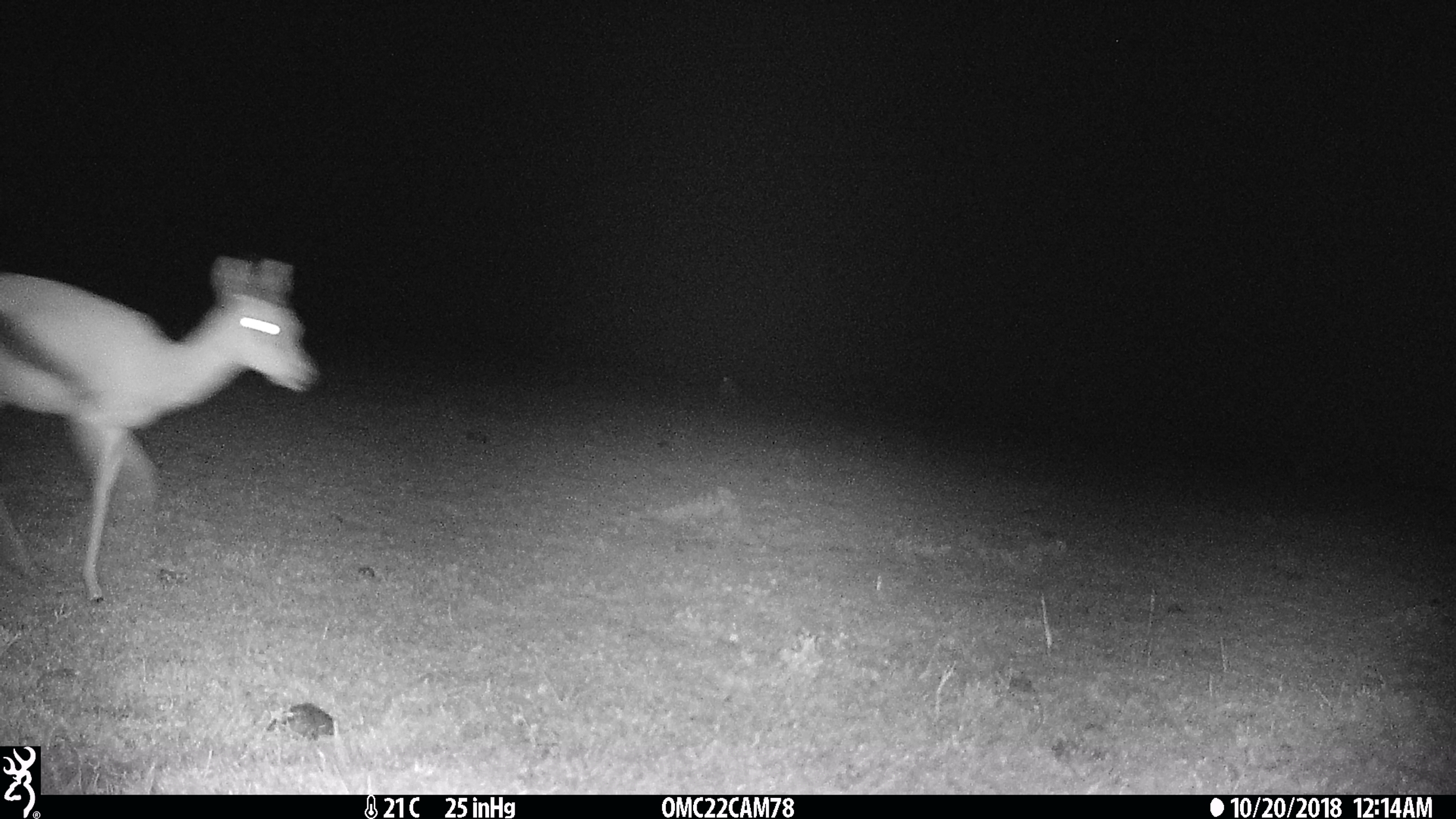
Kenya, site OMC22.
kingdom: Animalia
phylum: Chordata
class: Mammalia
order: Artiodactyla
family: Bovidae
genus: Eudorcas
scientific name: Eudorcas thomsonii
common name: thomon's gazelle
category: gazelle thomsons